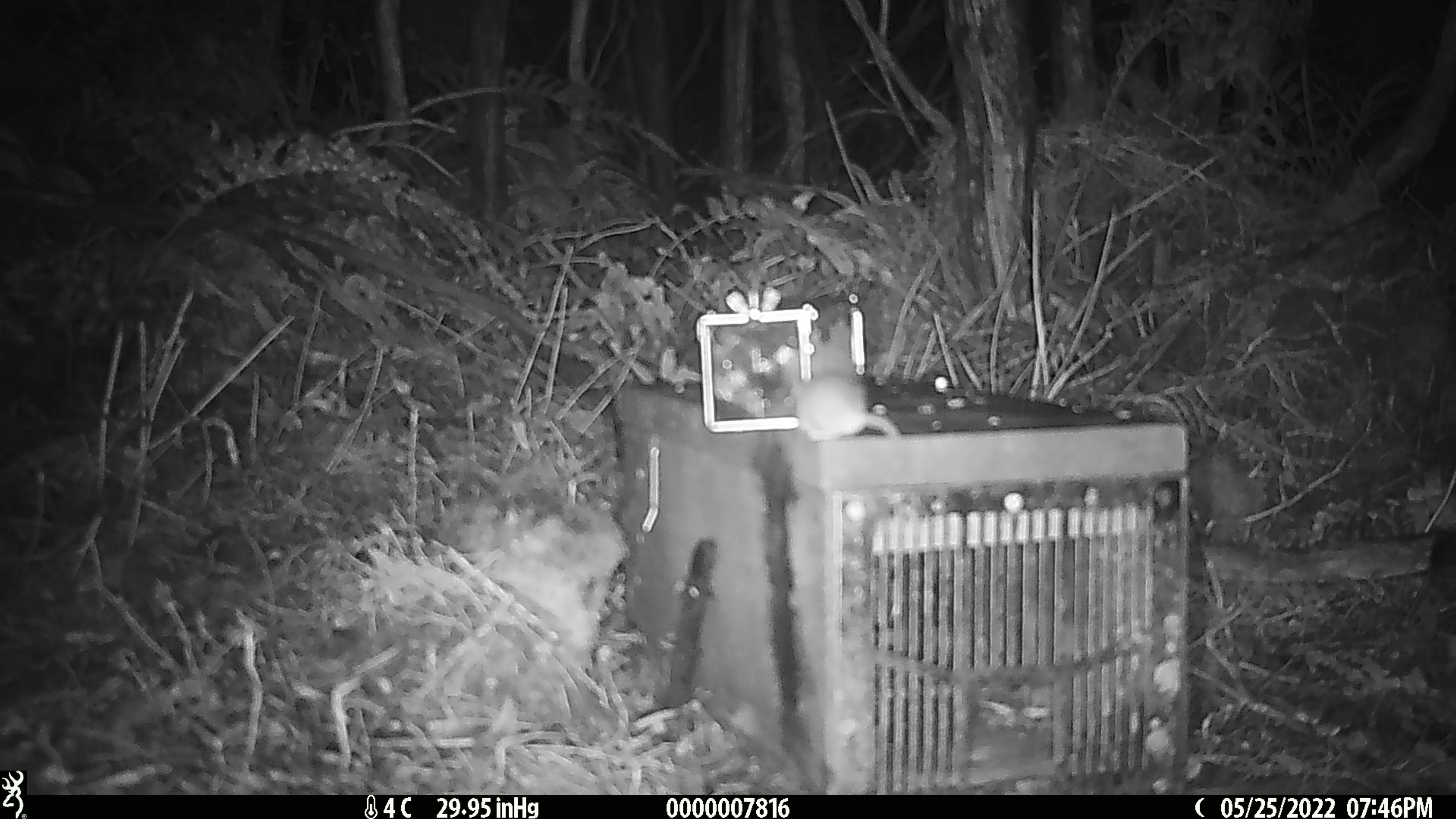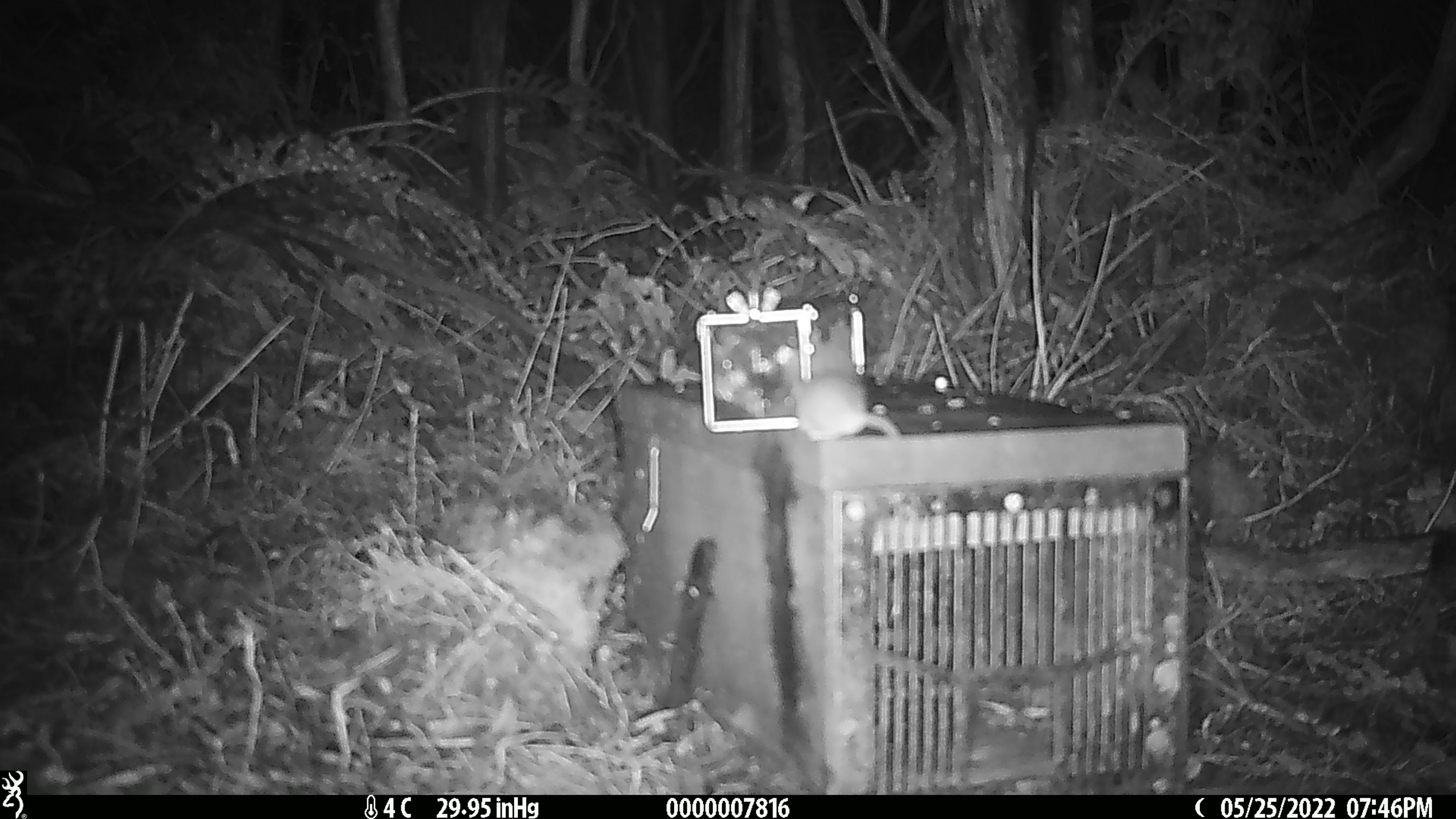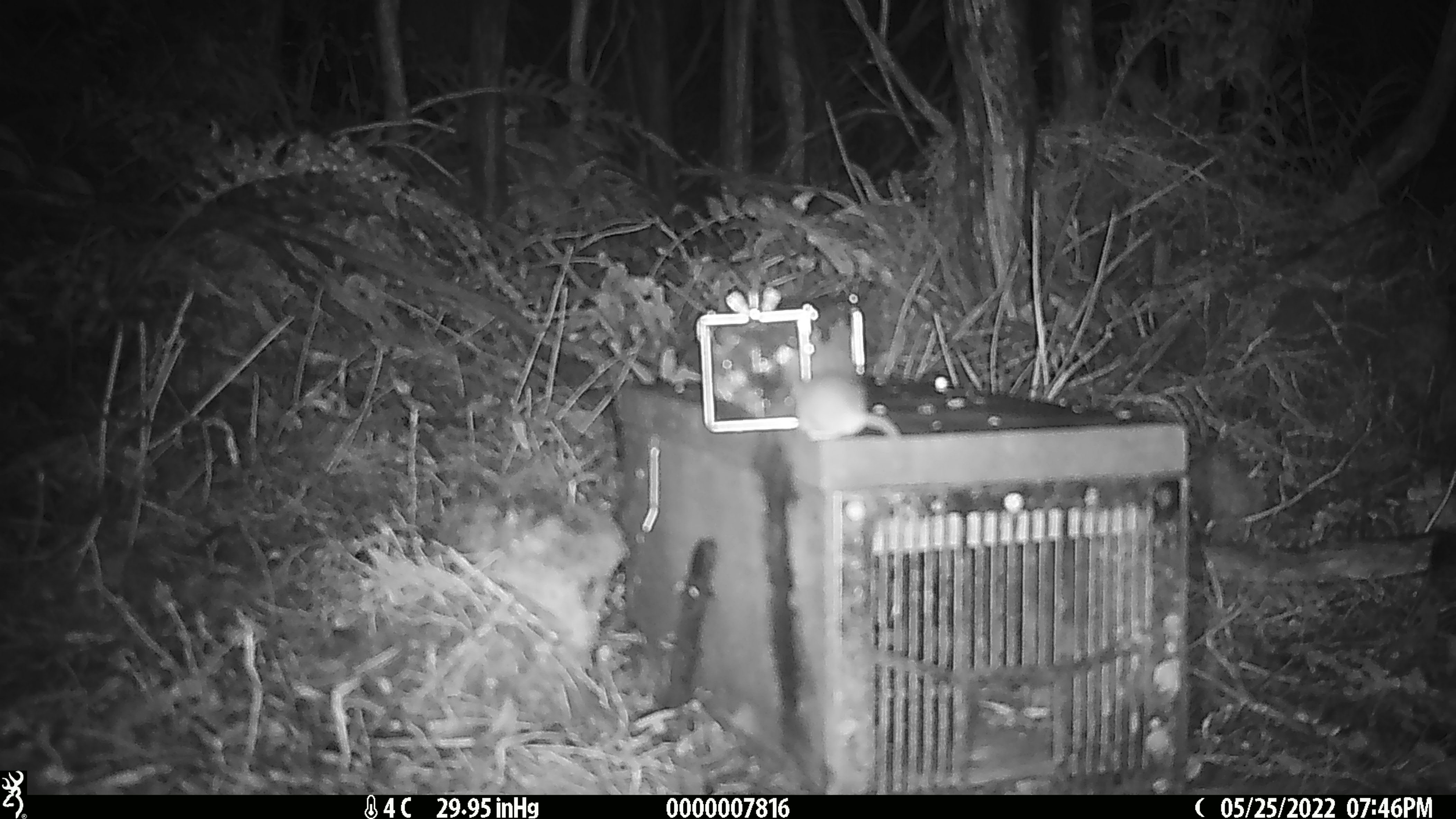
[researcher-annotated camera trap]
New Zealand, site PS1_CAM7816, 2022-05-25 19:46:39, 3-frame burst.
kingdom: Animalia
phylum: Chordata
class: Mammalia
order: Rodentia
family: Muridae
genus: Mus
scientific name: Mus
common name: mouse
Mouse (Mus).